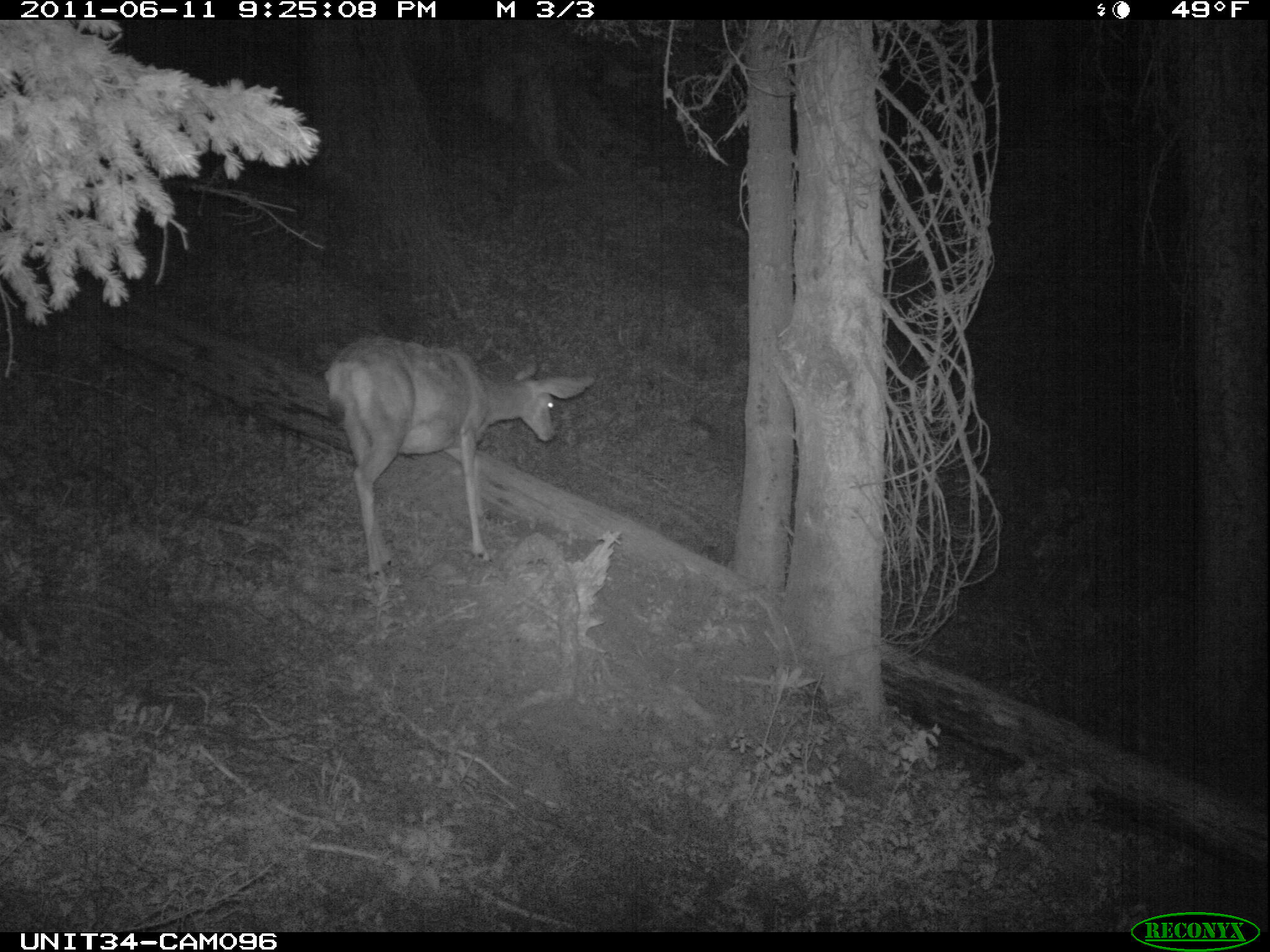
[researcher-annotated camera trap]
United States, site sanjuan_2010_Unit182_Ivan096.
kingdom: Animalia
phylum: Chordata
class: Mammalia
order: Artiodactyla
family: Cervidae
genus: Odocoileus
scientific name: Odocoileus hemionus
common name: mule deer